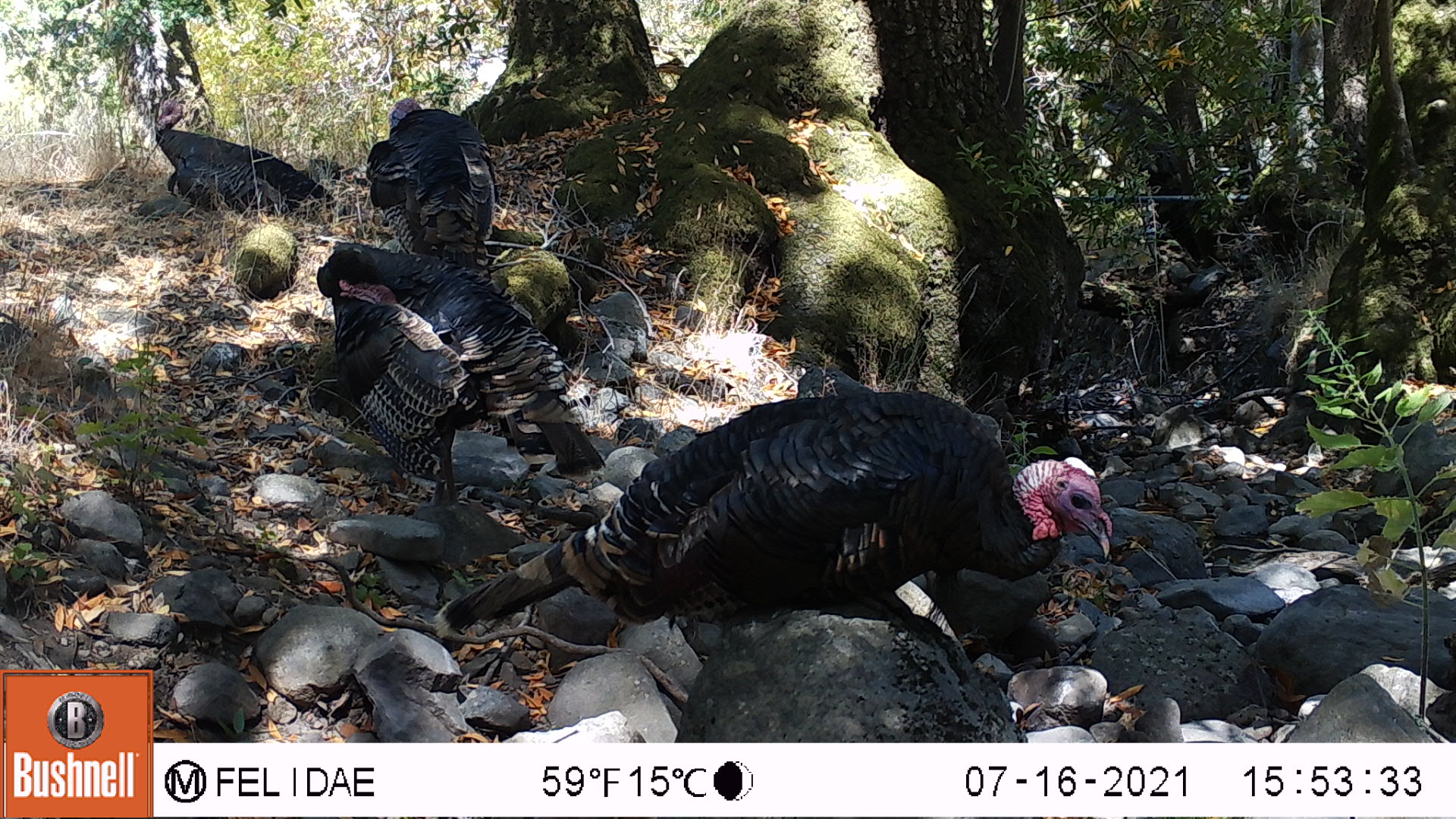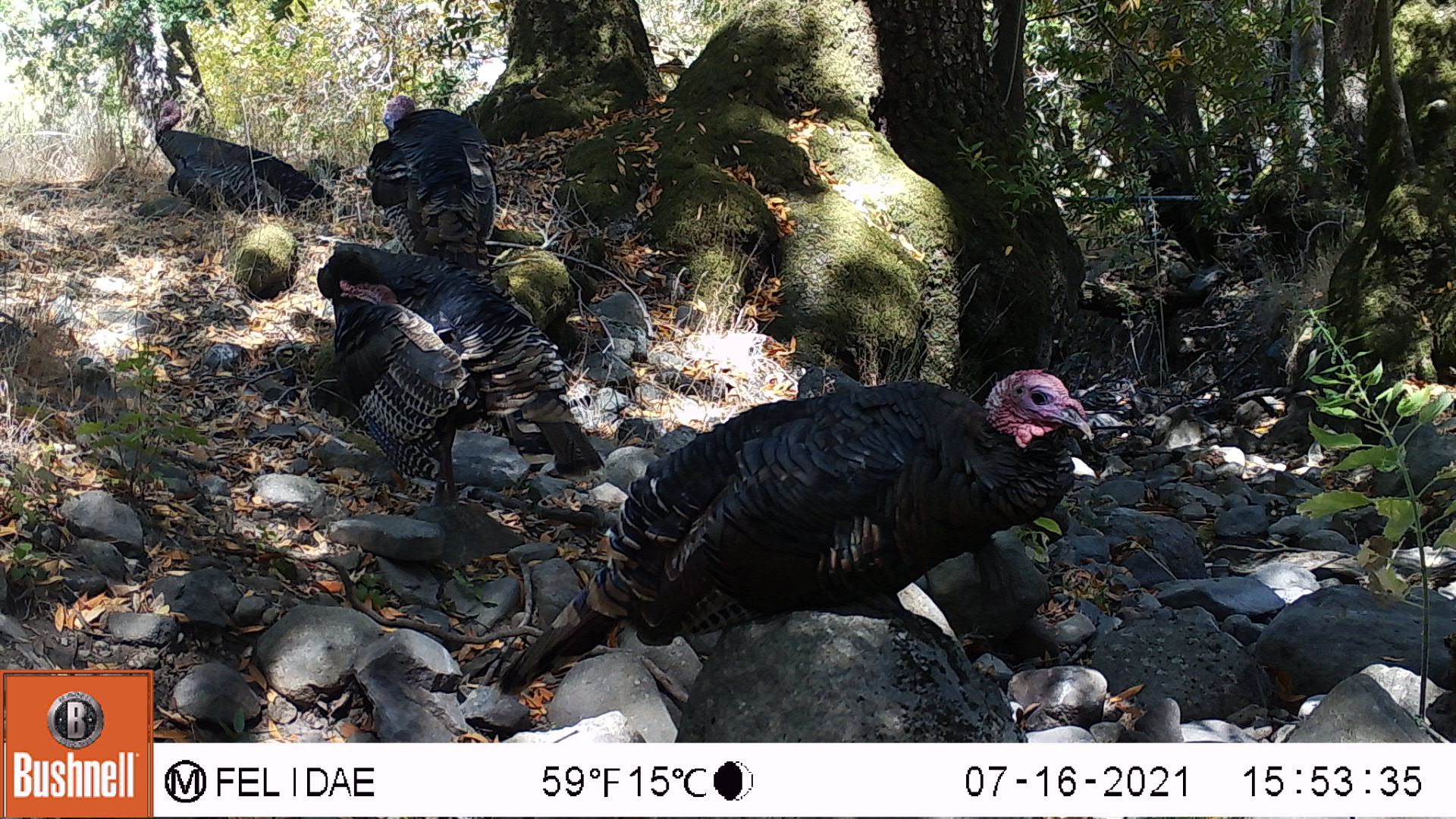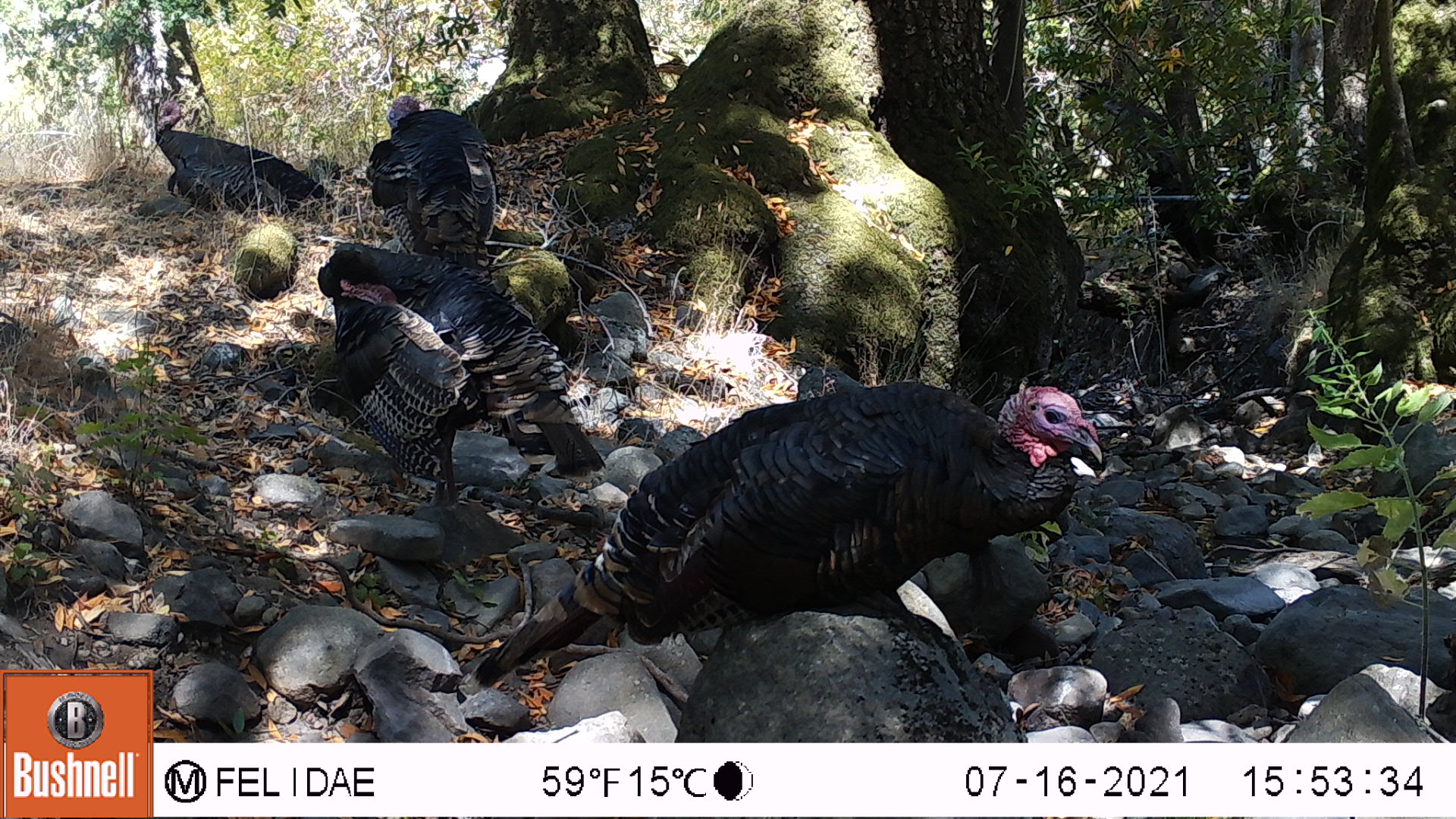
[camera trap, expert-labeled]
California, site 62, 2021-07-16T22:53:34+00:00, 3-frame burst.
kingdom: Animalia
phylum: Chordata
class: Aves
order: Galliformes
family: Phasianidae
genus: Meleagris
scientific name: Meleagris gallopavo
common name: turkey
Turkey (Meleagris gallopavo).